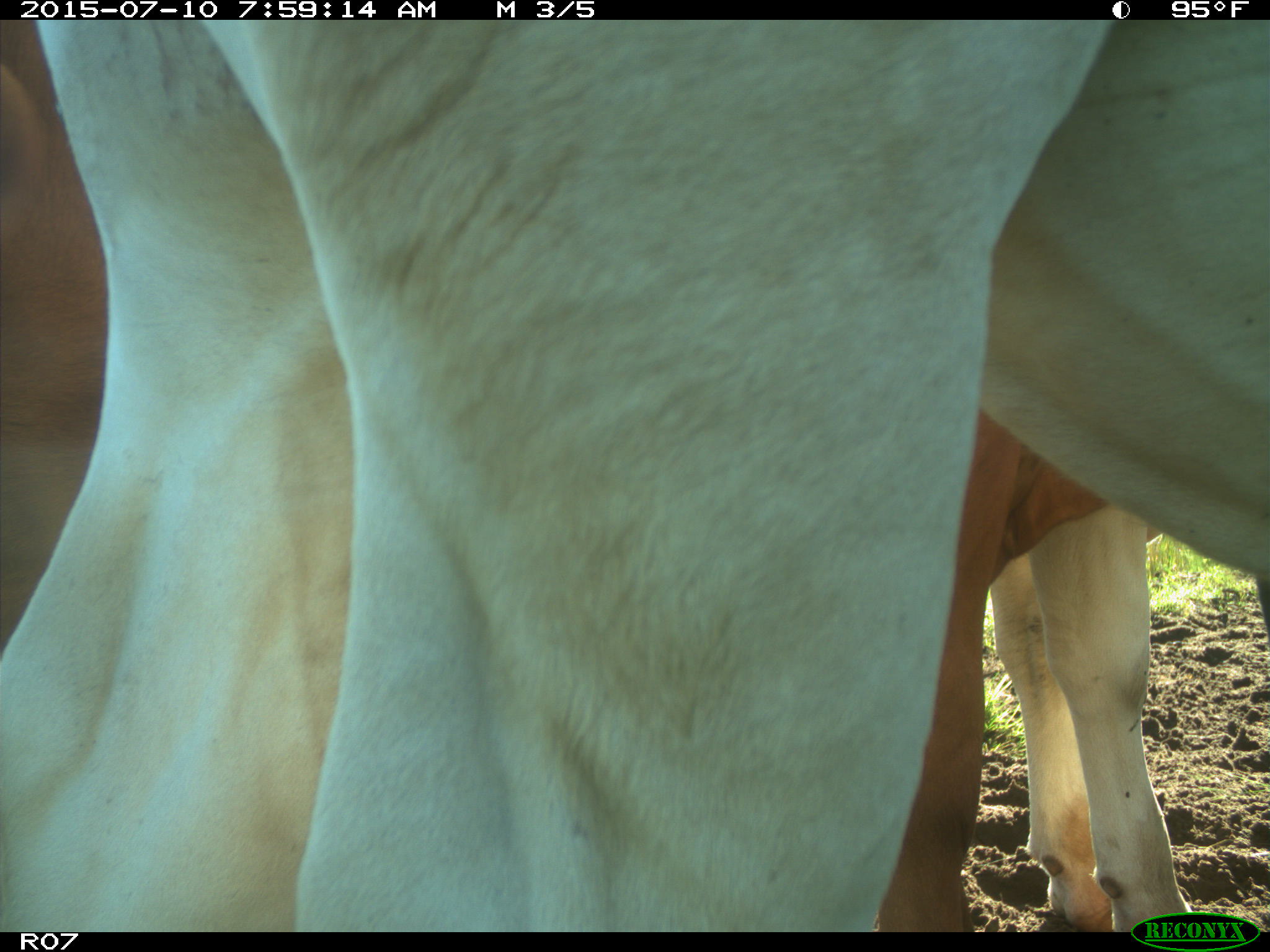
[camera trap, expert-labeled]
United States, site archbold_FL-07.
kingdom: Animalia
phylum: Chordata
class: Mammalia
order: Artiodactyla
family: Bovidae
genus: Bos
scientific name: Bos taurus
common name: domestic cow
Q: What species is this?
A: Bos taurus (domestic cow).